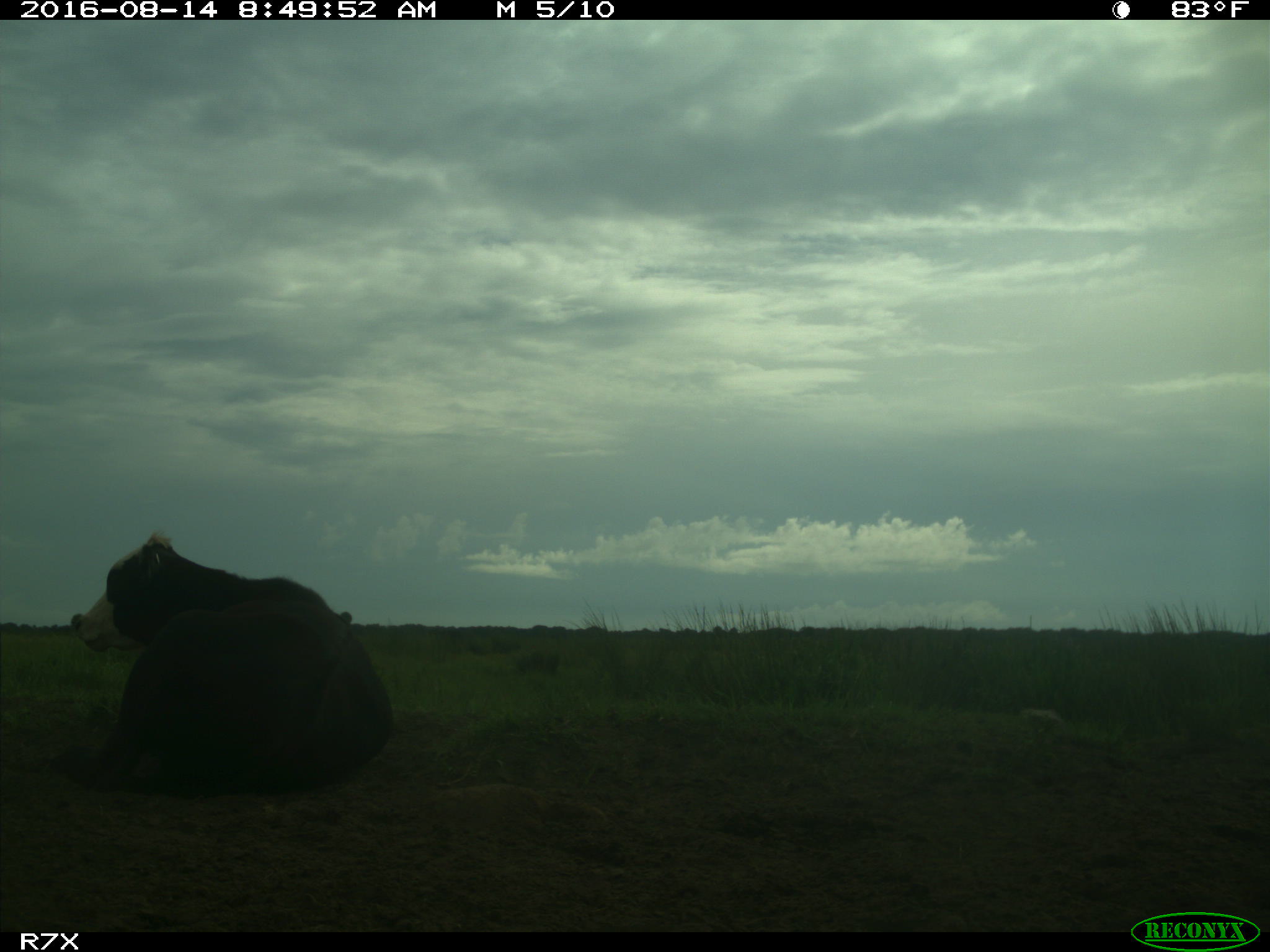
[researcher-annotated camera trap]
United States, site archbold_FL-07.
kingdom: Animalia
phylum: Chordata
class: Mammalia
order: Artiodactyla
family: Bovidae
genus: Bos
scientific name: Bos taurus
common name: domestic cow